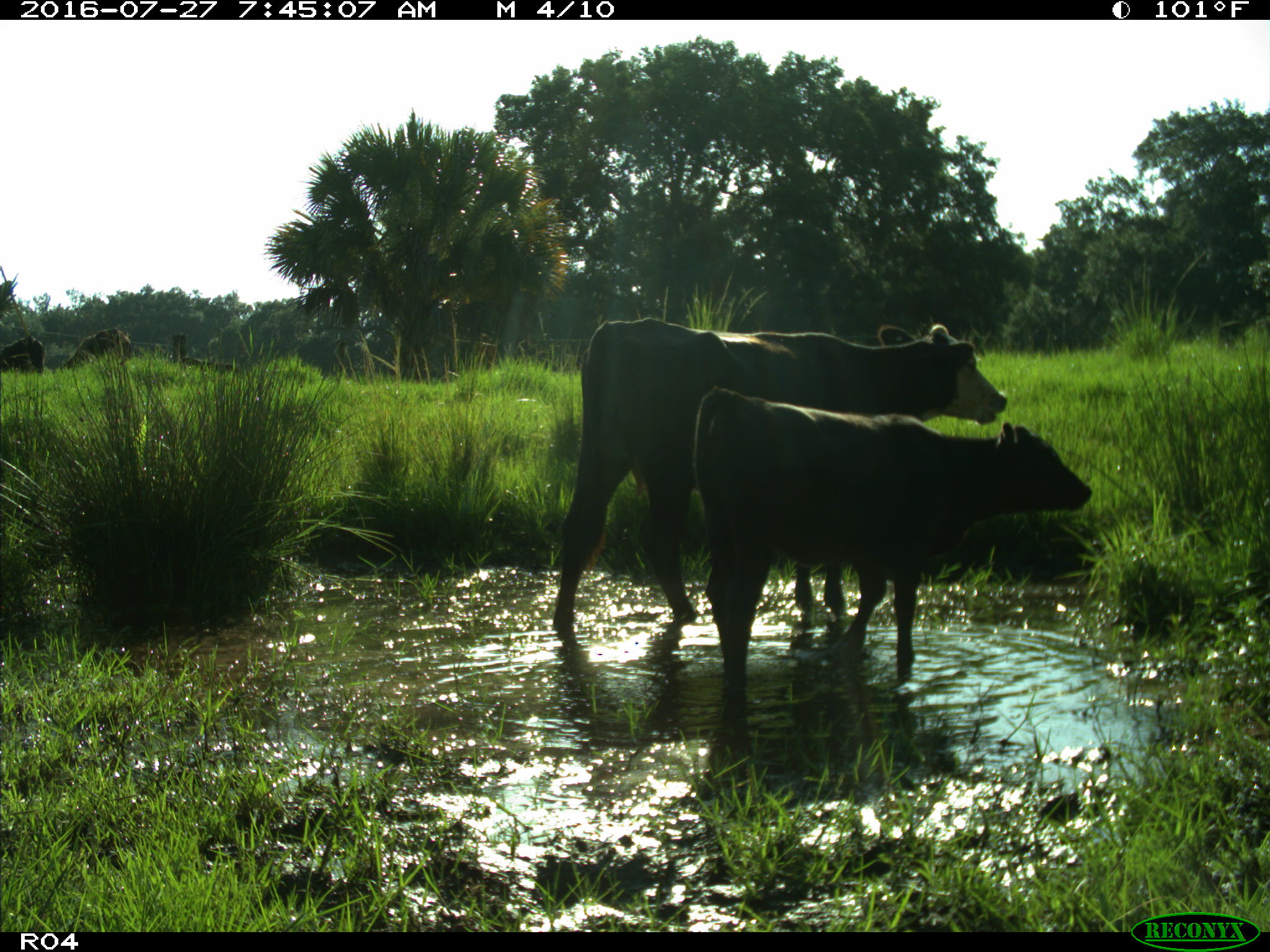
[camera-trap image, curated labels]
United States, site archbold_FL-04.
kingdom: Animalia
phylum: Chordata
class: Mammalia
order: Artiodactyla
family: Bovidae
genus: Bos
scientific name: Bos taurus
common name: domestic cow